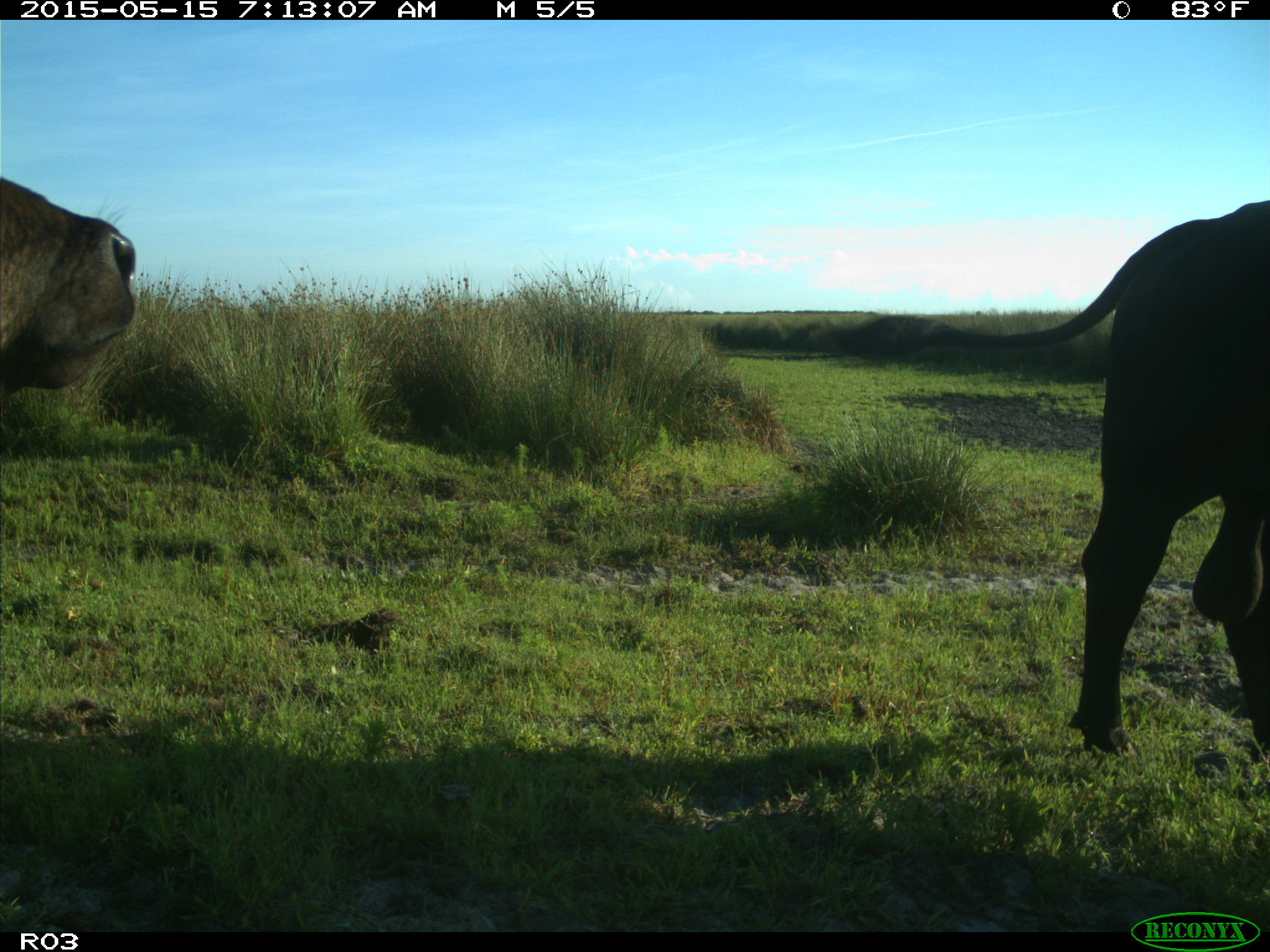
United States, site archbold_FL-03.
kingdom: Animalia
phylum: Chordata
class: Mammalia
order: Artiodactyla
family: Bovidae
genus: Bos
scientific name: Bos taurus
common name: domestic cow